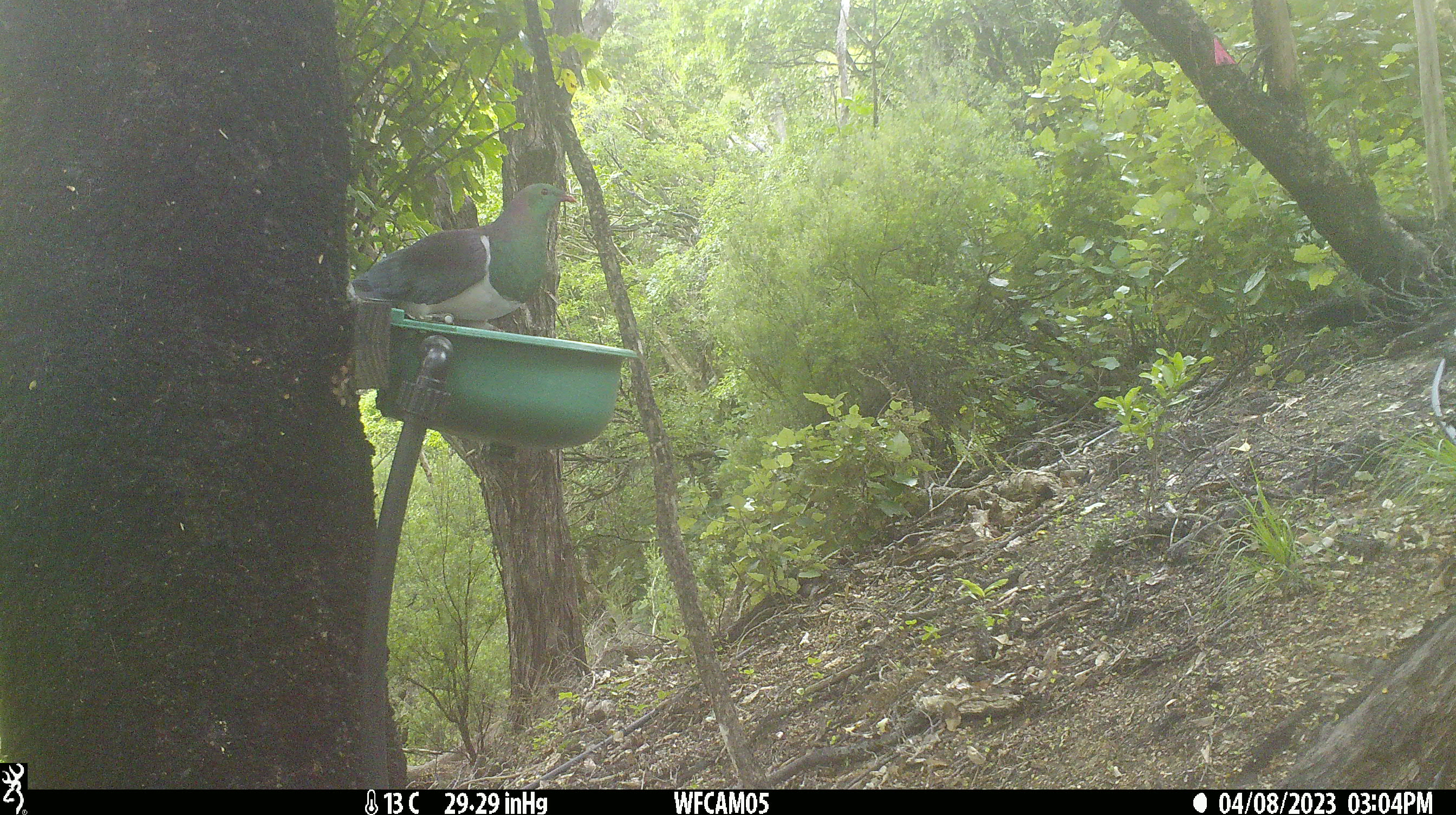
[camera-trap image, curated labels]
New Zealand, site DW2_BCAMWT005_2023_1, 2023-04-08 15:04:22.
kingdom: Animalia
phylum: Chordata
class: Aves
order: Columbiformes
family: Columbidae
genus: Hemiphaga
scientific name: Hemiphaga novaeseelandiae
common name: new zealand pigeon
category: kereru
Kereru (new zealand pigeon) (Hemiphaga novaeseelandiae).